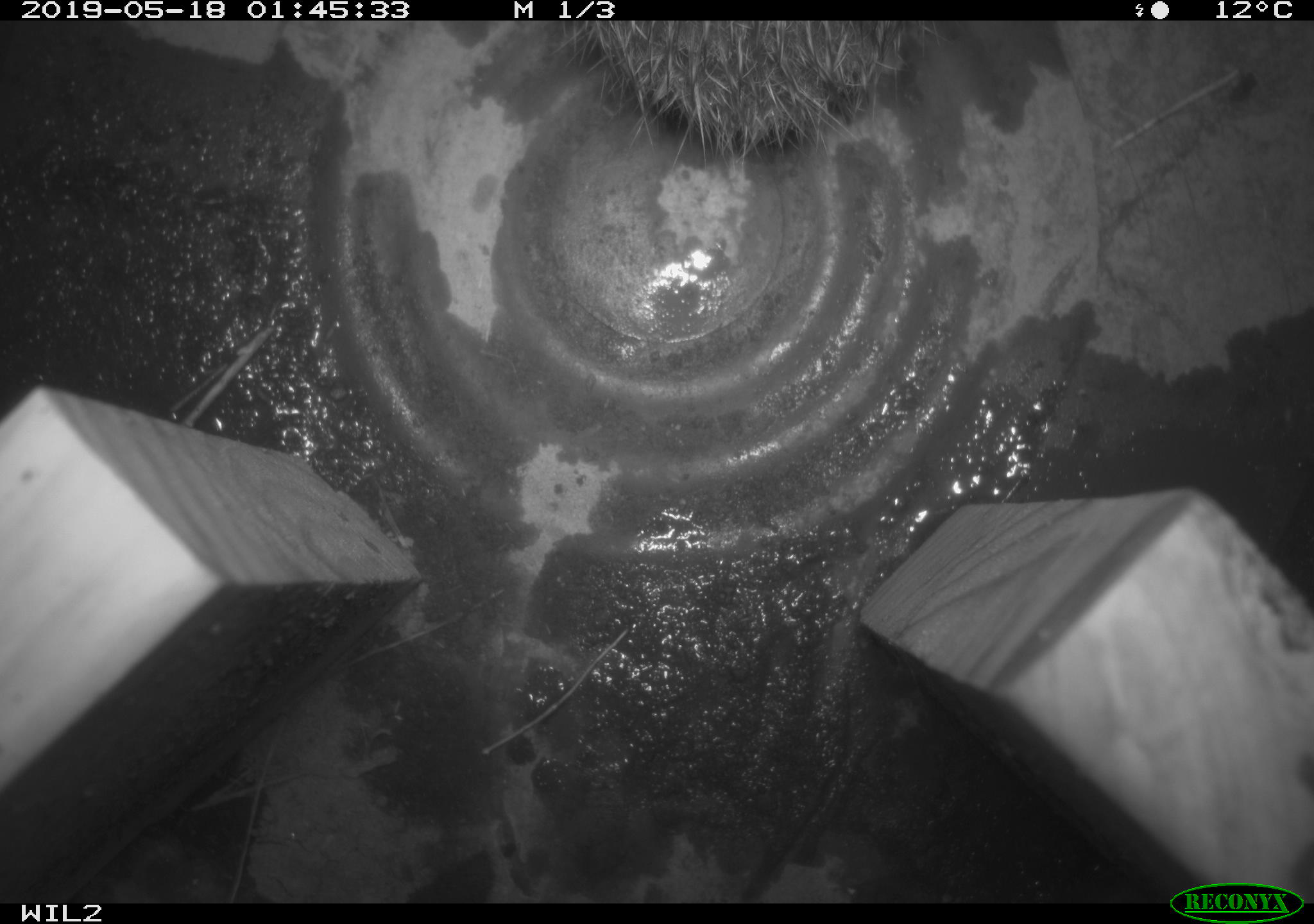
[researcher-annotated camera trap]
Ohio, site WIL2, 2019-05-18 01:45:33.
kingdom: Animalia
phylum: Chordata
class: Mammalia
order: Lagomorpha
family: Leporidae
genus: Sylvilagus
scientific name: Sylvilagus floridanus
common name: eastern cottontail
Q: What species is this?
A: Eastern cottontail (Sylvilagus floridanus).